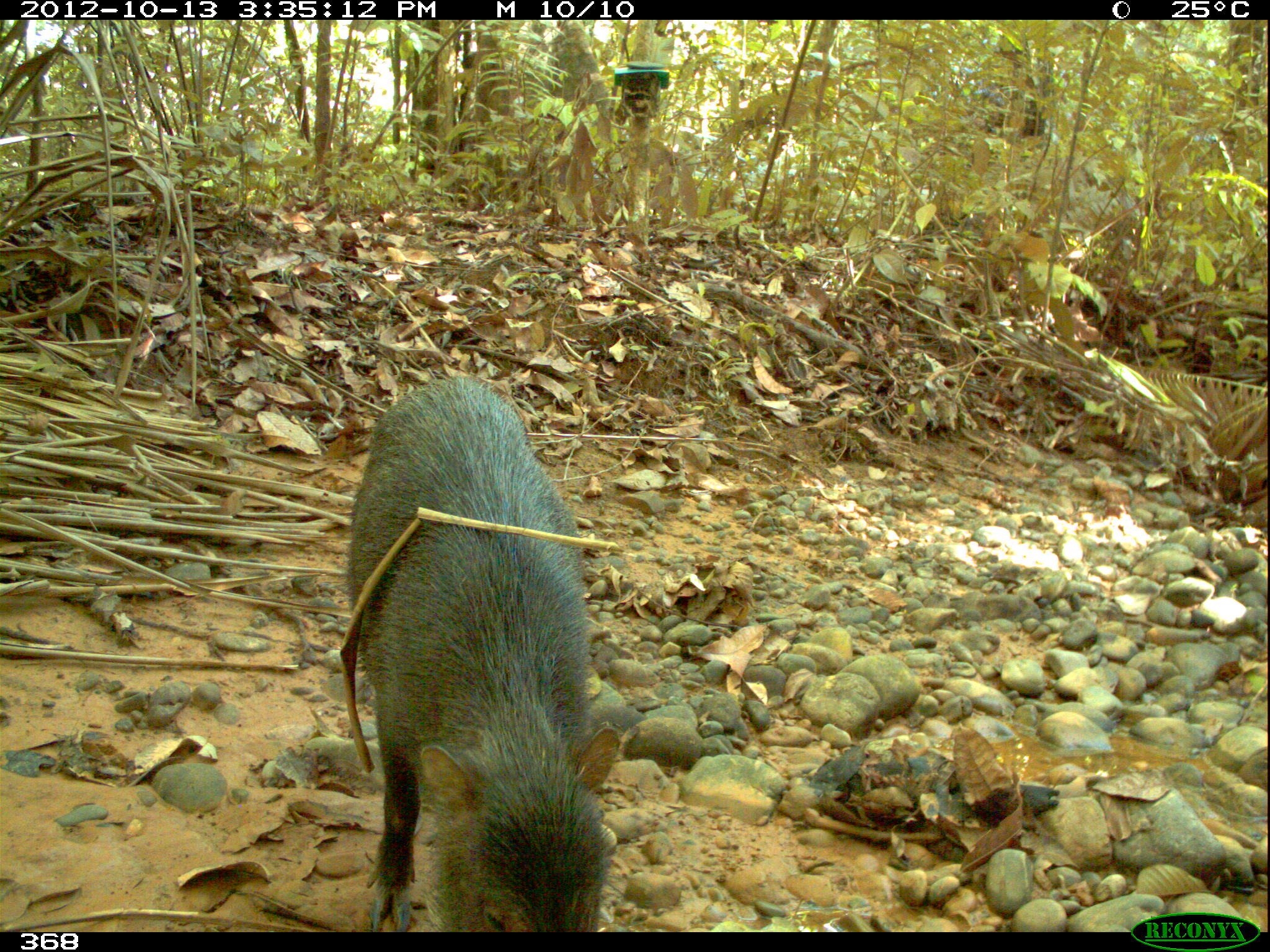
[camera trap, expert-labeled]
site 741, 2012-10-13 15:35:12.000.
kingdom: Animalia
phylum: Chordata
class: Mammalia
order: Artiodactyla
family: Tayassuidae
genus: Tayassu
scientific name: Tayassu pecari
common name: white-lipped peccary